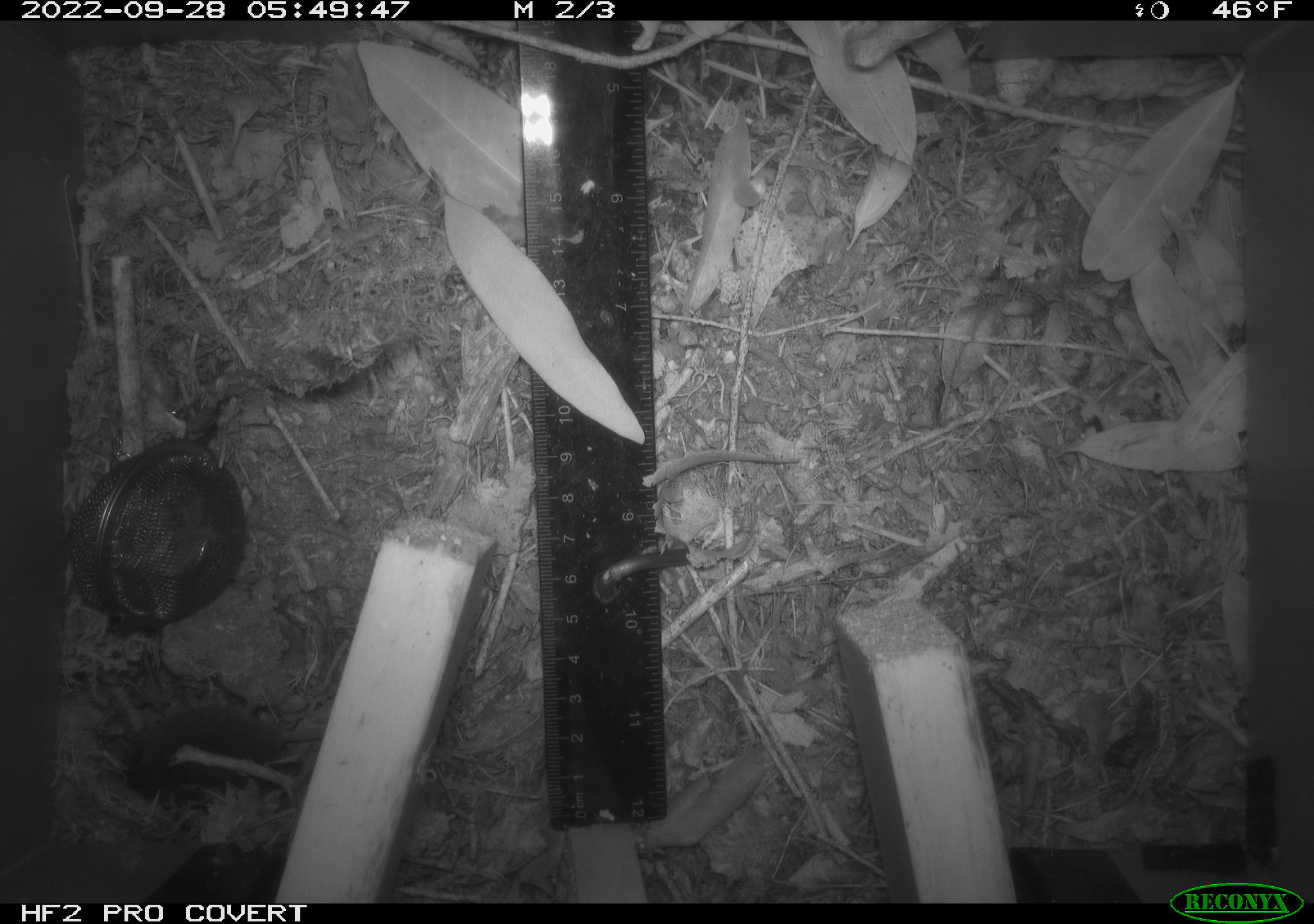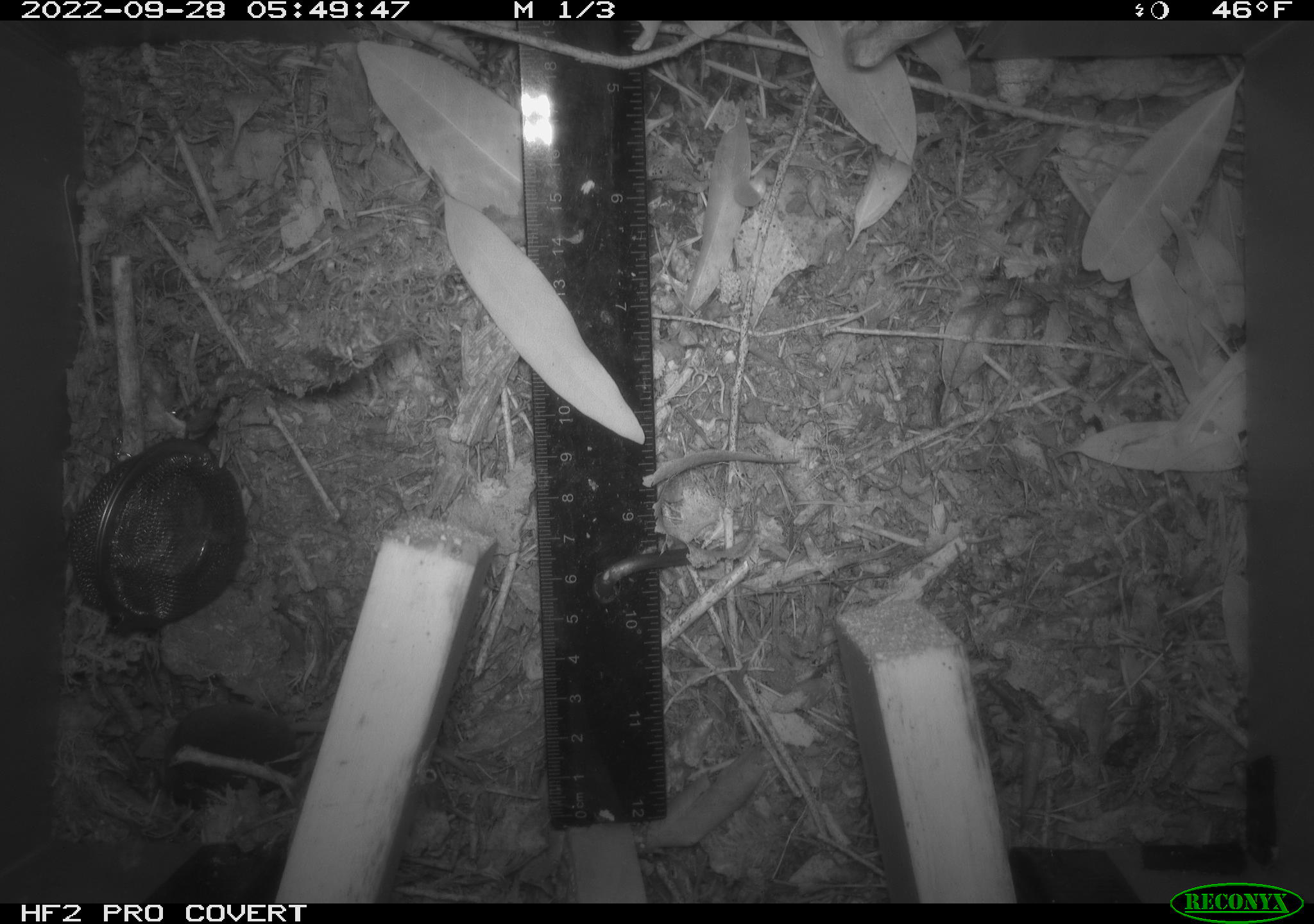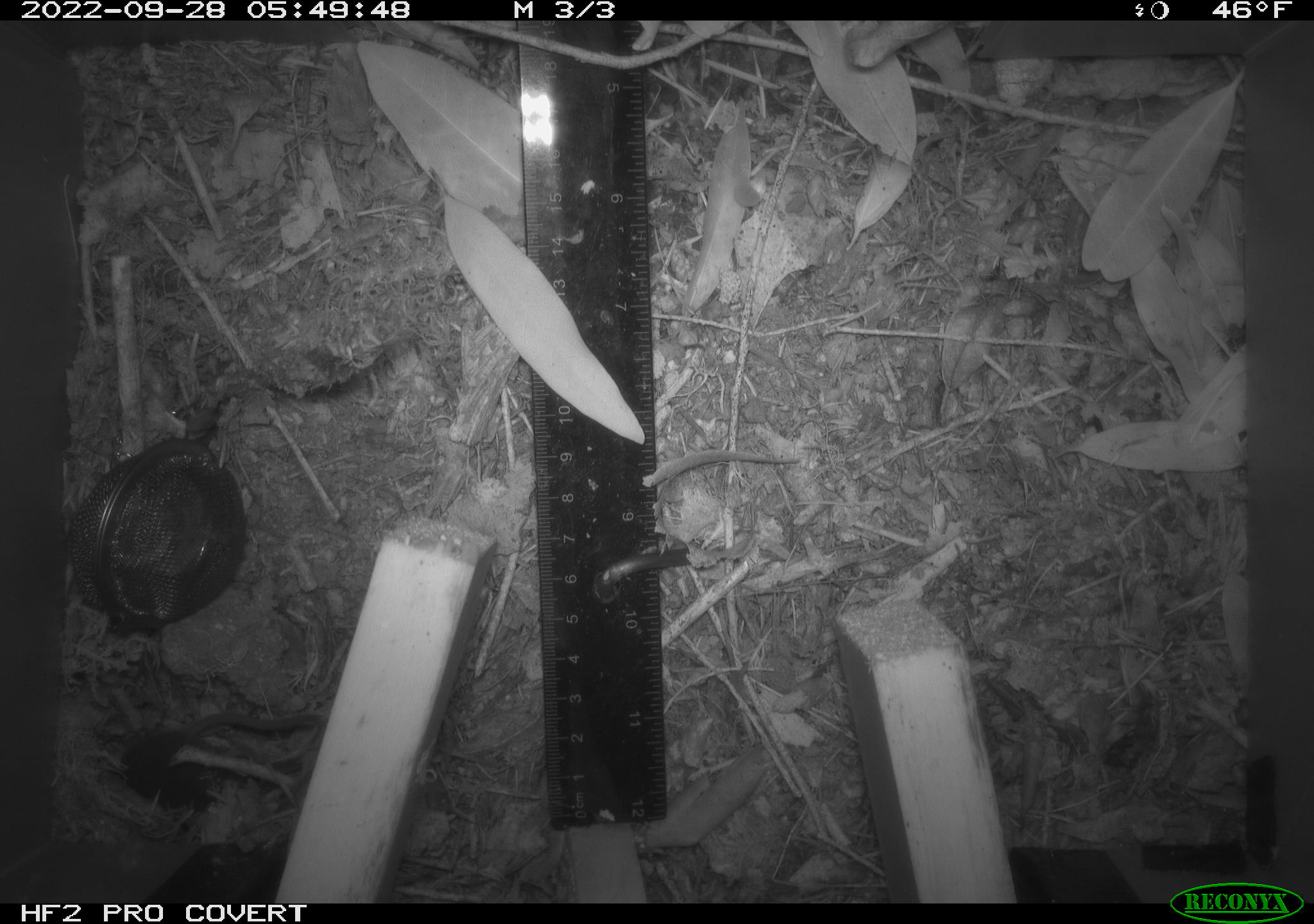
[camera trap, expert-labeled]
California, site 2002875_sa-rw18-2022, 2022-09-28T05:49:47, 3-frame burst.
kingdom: Animalia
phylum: Chordata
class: Mammalia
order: Eulipotyphla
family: Soricidae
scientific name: Soricidae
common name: shrews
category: soricidae family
Soricidae family (shrews) (Soricidae).